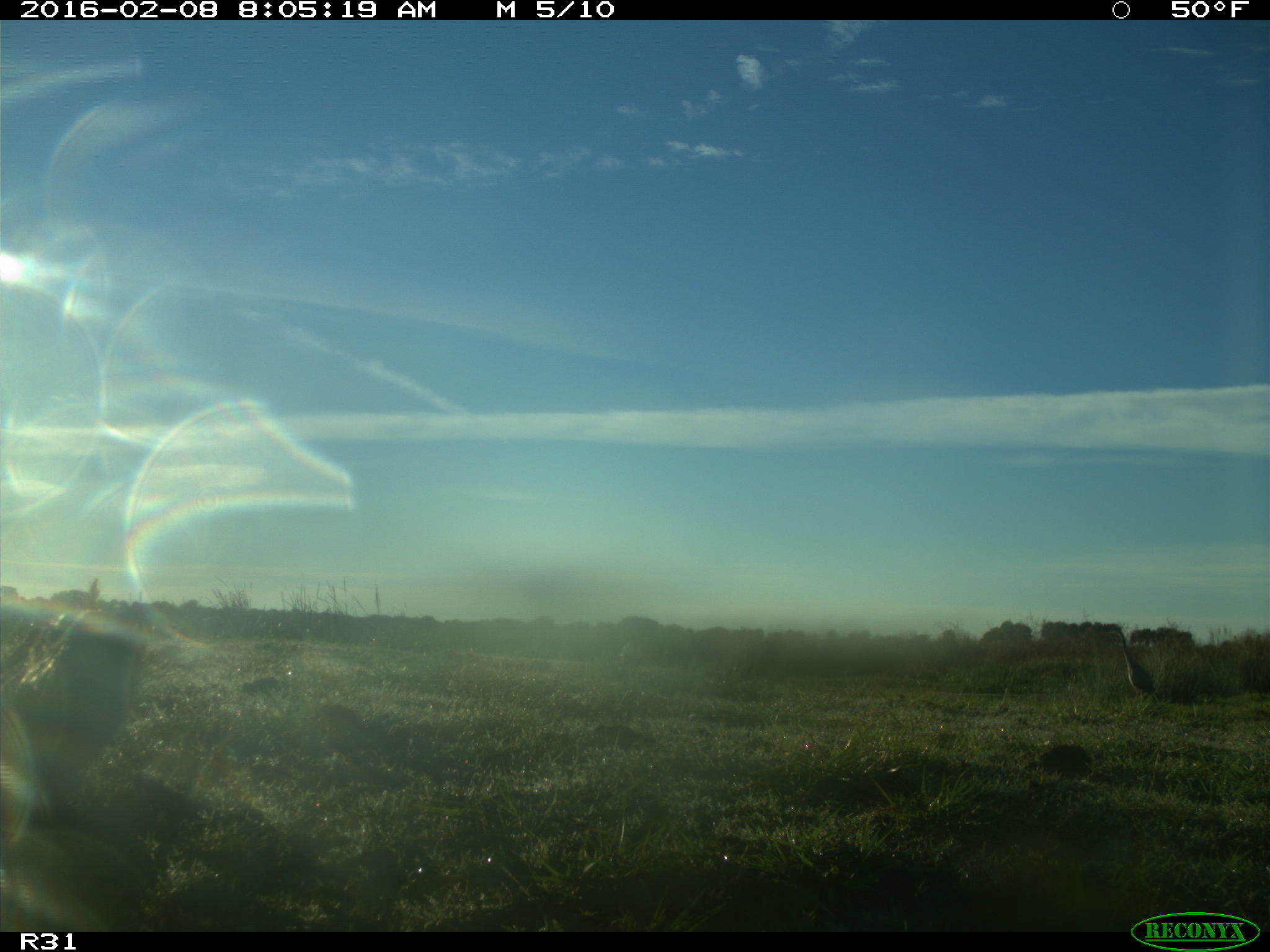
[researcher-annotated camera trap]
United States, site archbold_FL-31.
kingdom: Animalia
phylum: Chordata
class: Mammalia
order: Carnivora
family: Mustelidae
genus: Lontra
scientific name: Lontra canadensis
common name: north american river otter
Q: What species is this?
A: Lontra canadensis (north american river otter).